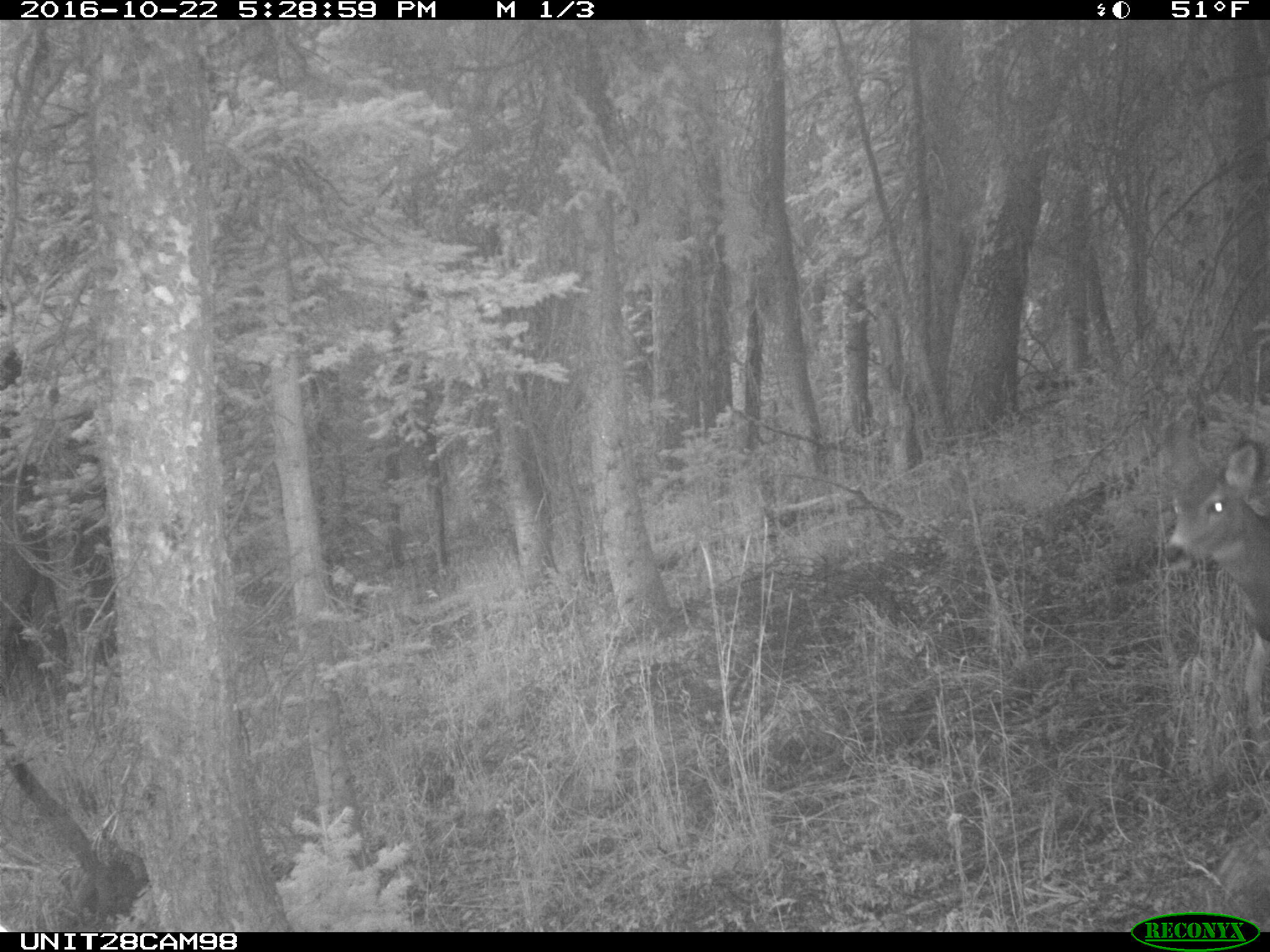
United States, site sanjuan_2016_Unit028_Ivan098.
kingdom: Animalia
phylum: Chordata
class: Mammalia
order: Artiodactyla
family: Cervidae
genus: Odocoileus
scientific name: Odocoileus hemionus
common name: mule deer